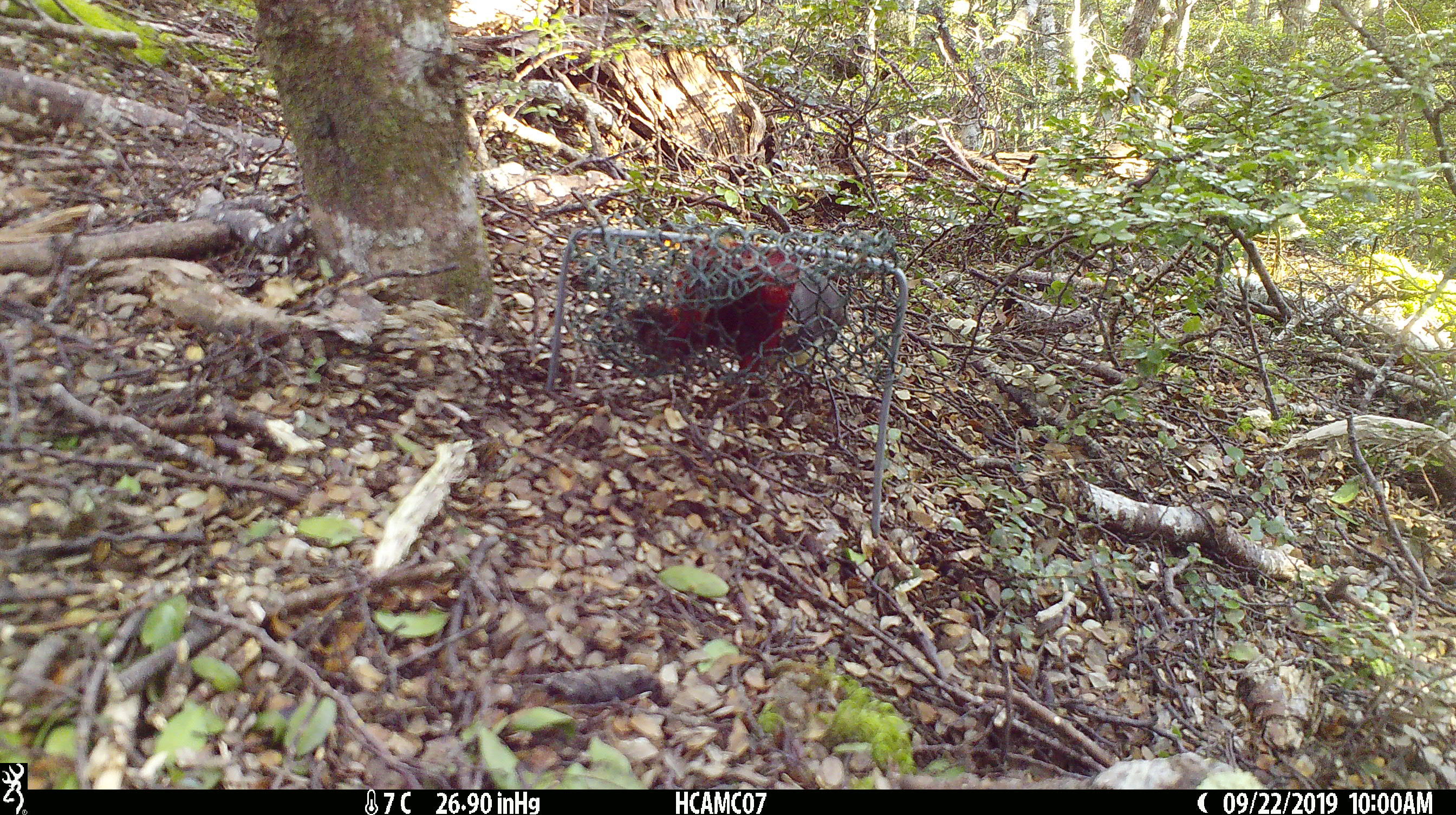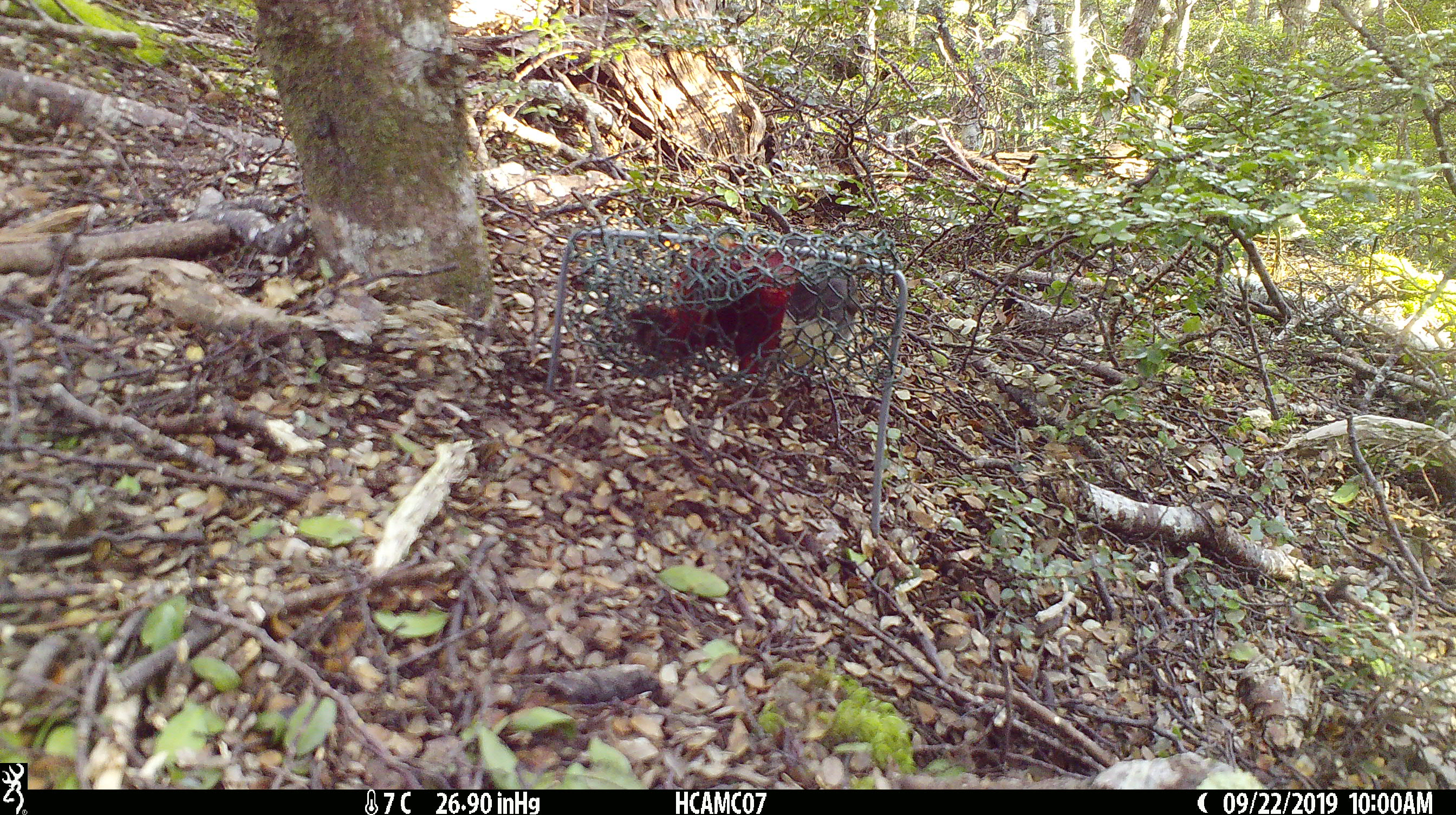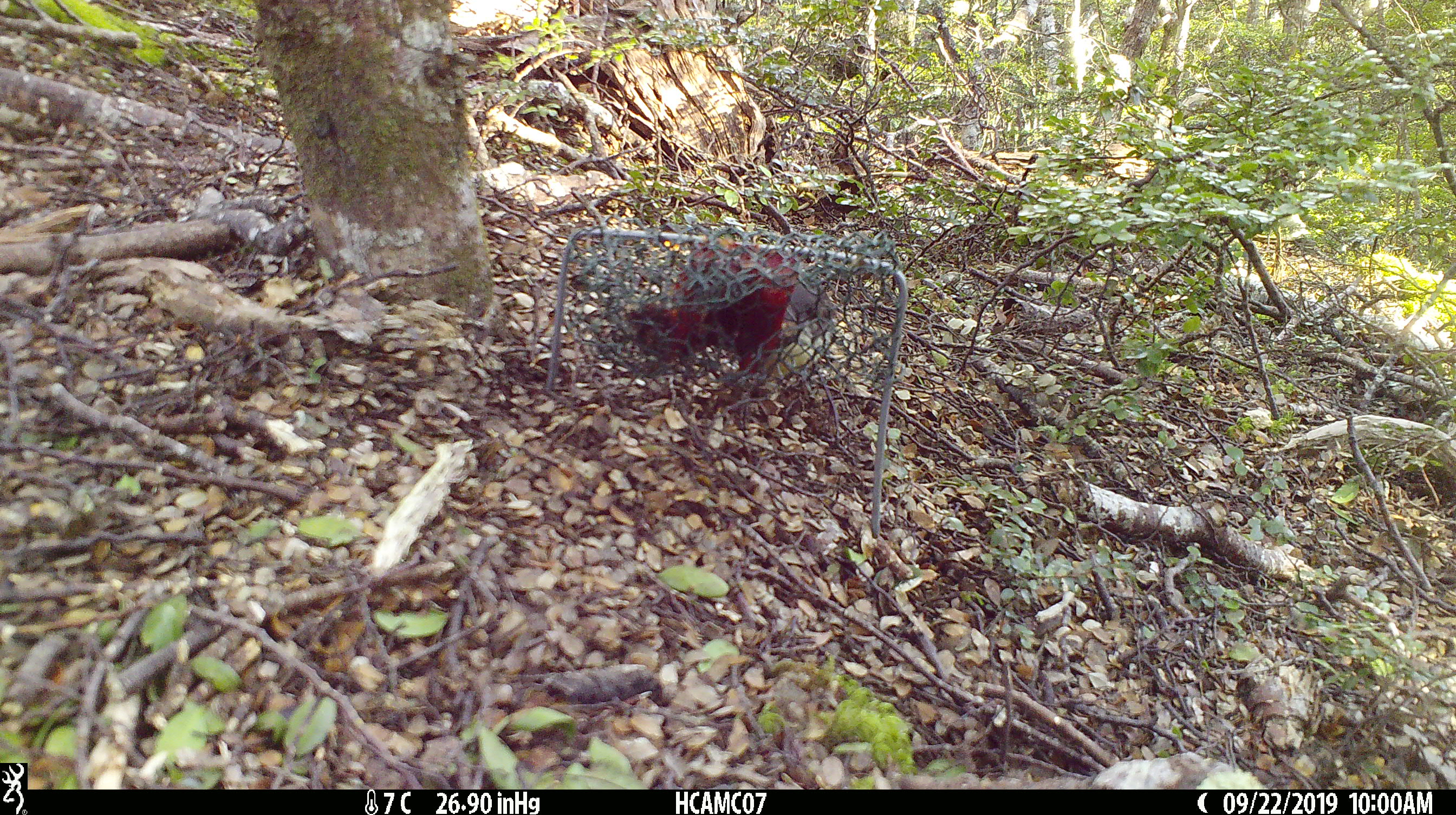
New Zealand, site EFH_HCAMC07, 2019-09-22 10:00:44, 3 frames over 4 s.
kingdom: Animalia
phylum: Chordata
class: Aves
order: Passeriformes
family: Petroicidae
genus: Petroica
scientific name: Petroica australis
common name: new zealand robin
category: robin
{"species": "robin (new zealand robin) (Petroica australis)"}